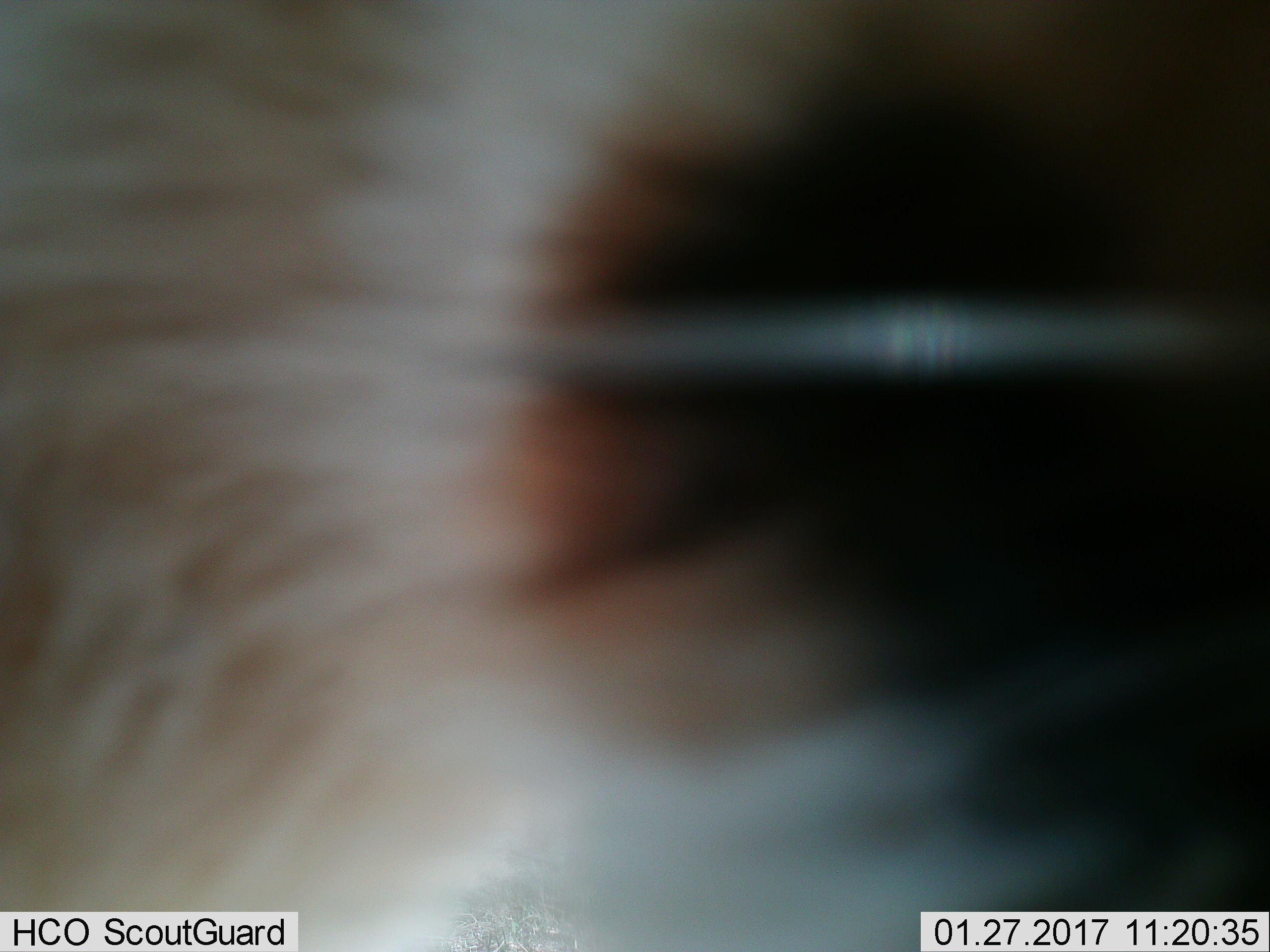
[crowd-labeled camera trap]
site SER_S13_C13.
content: unidentified animal